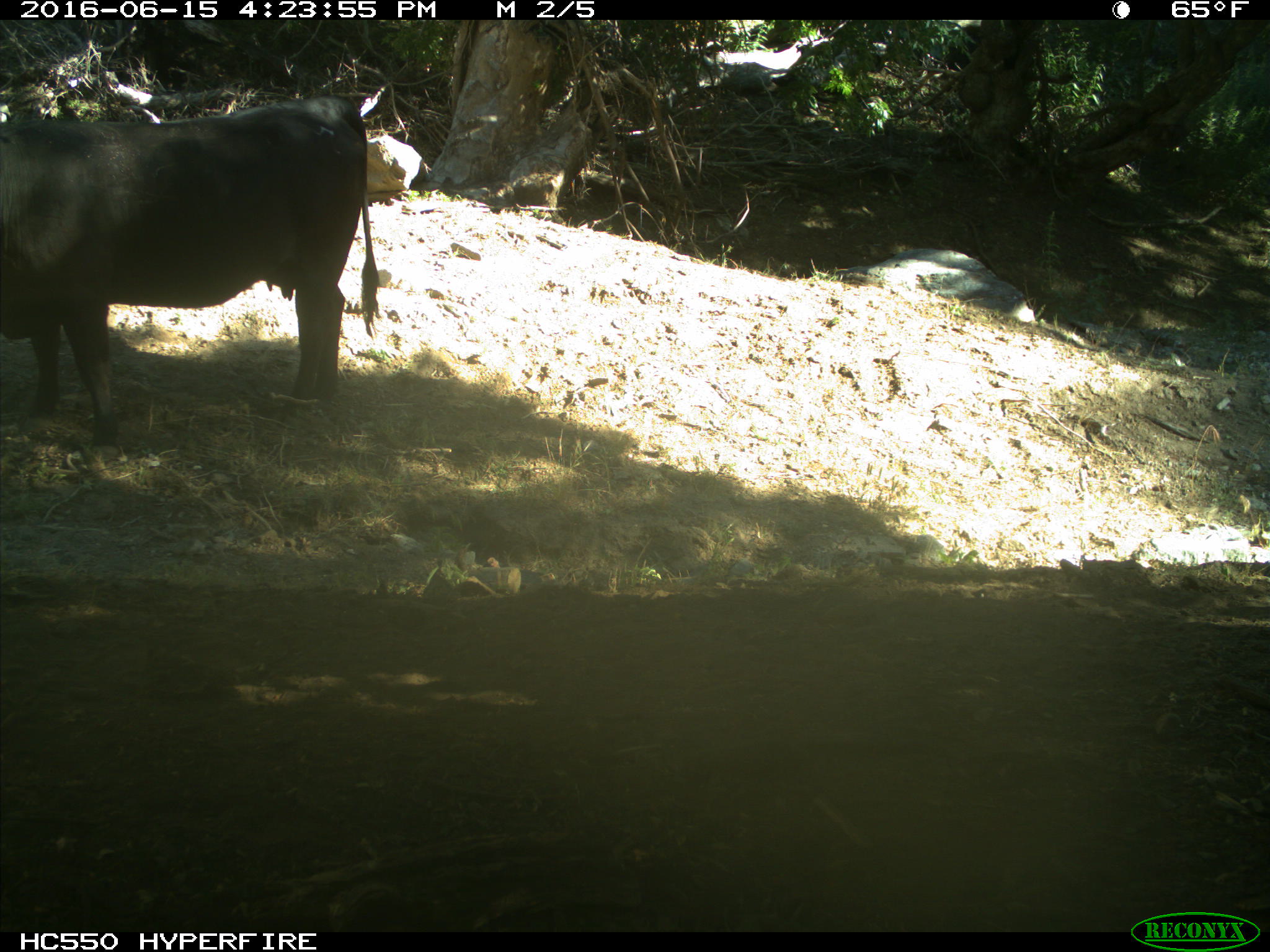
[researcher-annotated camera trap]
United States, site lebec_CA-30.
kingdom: Animalia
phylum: Chordata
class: Mammalia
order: Artiodactyla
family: Bovidae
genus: Bos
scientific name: Bos taurus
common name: domestic cow